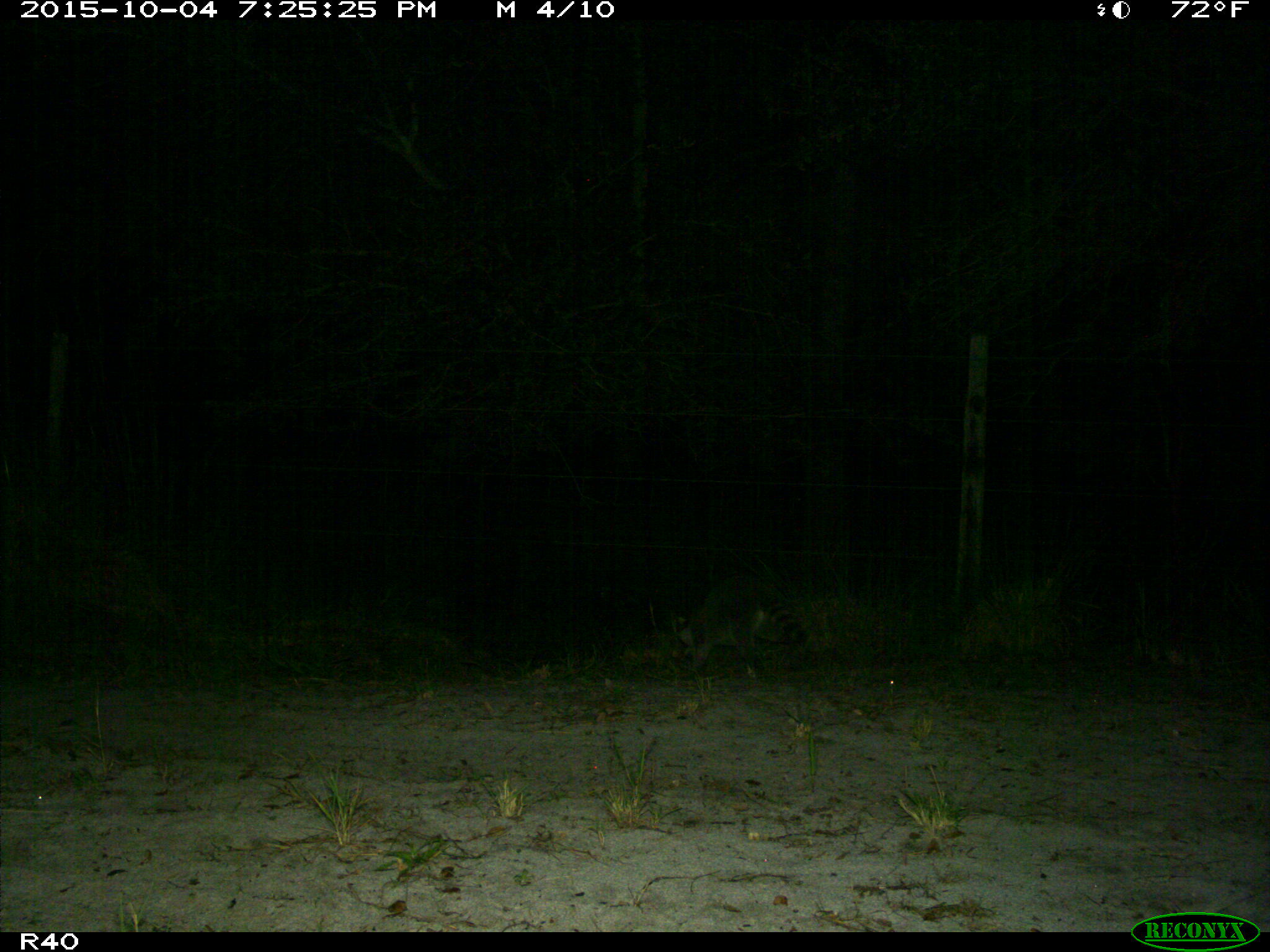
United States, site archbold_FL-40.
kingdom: Animalia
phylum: Chordata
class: Mammalia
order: Carnivora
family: Procyonidae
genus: Procyon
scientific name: Procyon lotor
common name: common raccoon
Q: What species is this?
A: Procyon lotor (common raccoon).